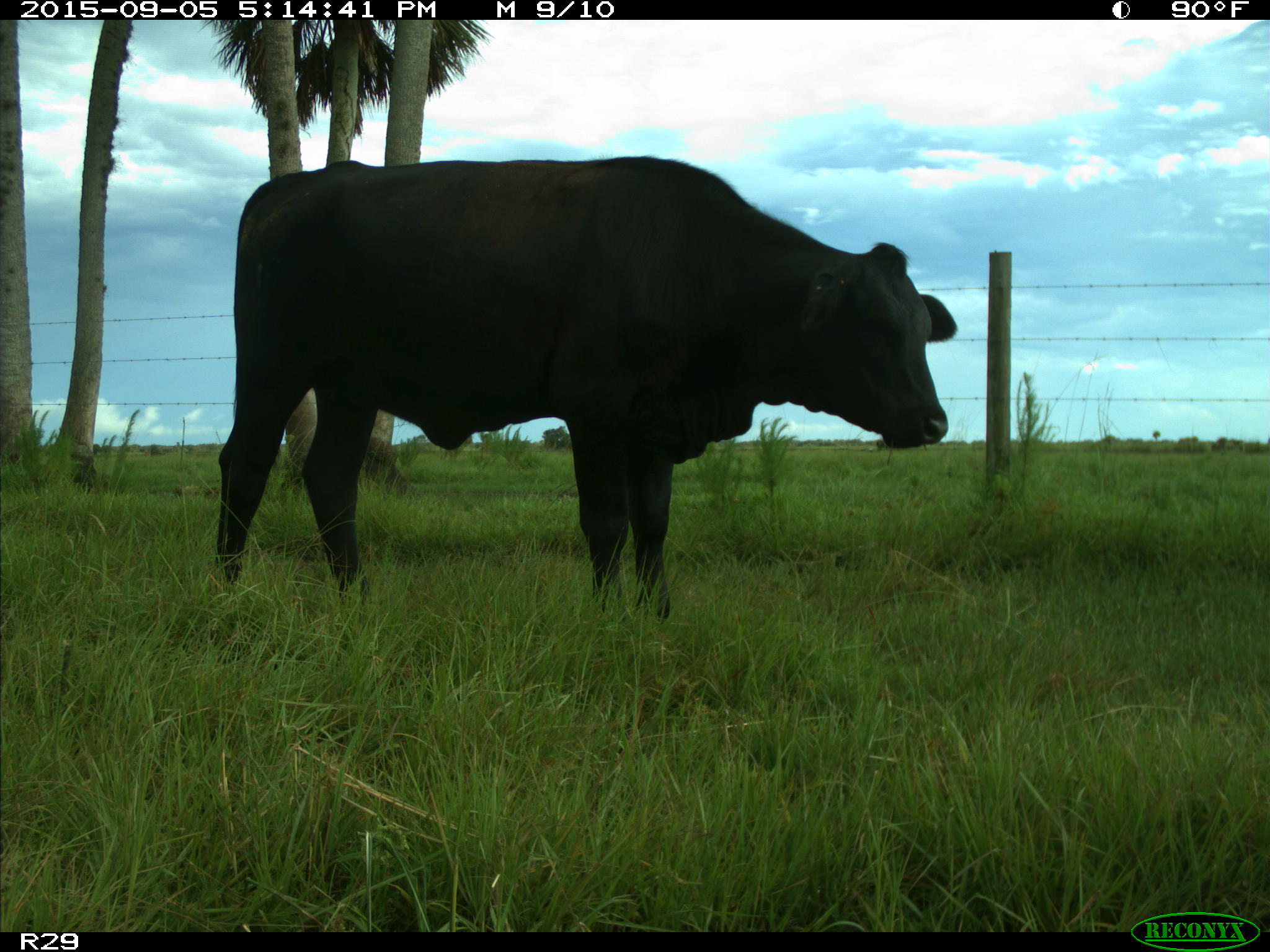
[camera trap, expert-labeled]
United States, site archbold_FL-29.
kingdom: Animalia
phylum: Chordata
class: Mammalia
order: Artiodactyla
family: Bovidae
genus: Bos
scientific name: Bos taurus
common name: domestic cow